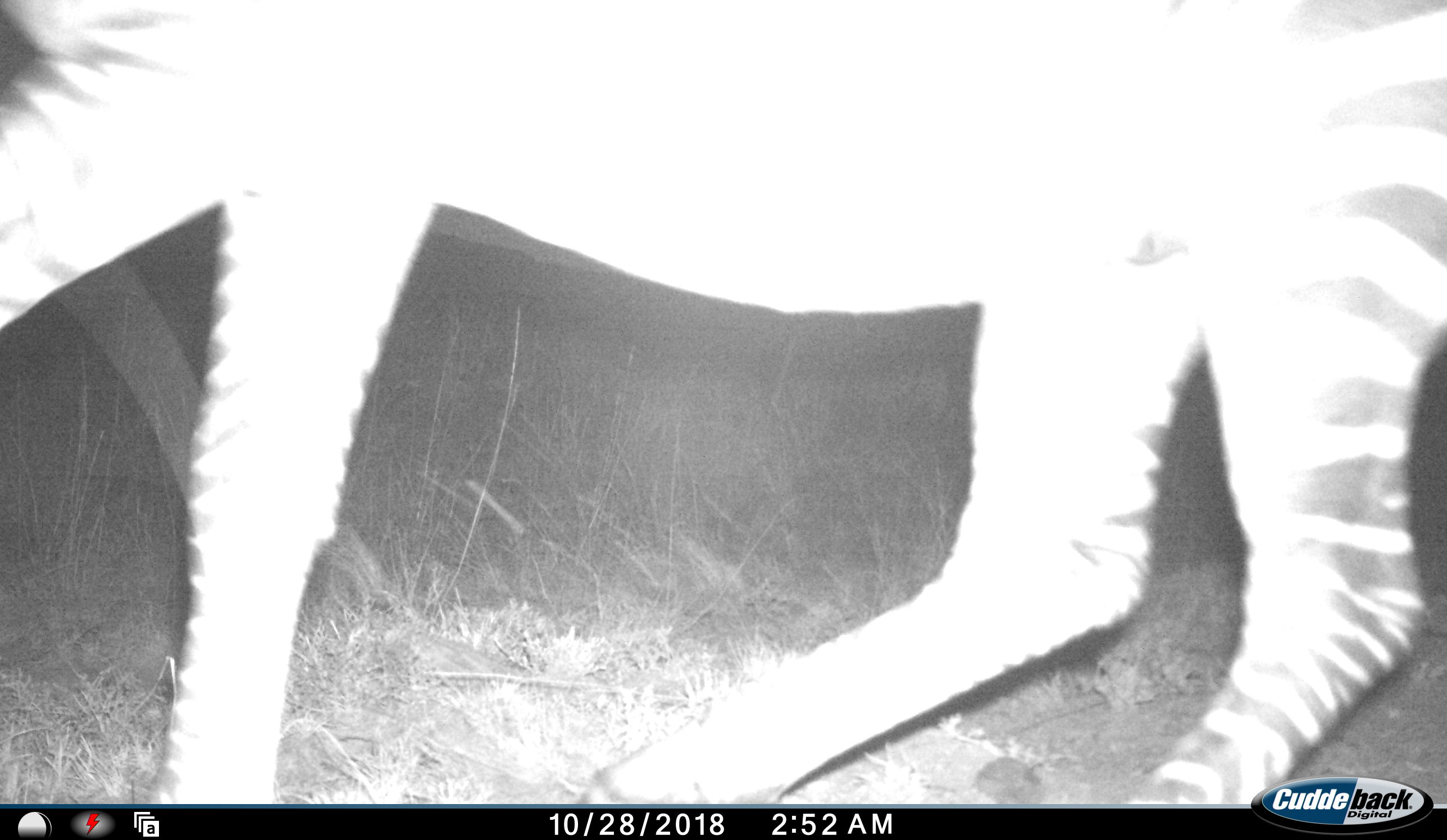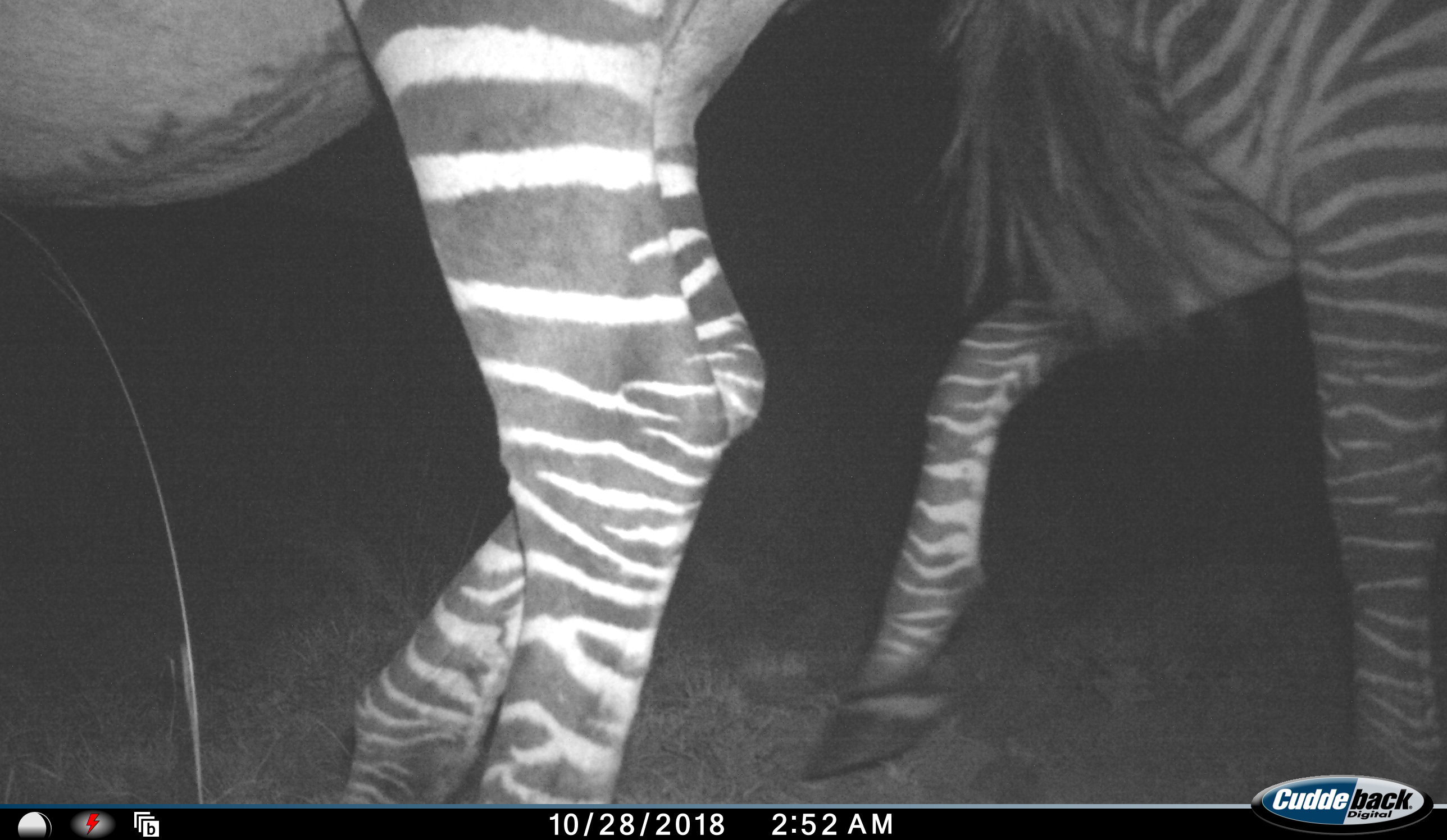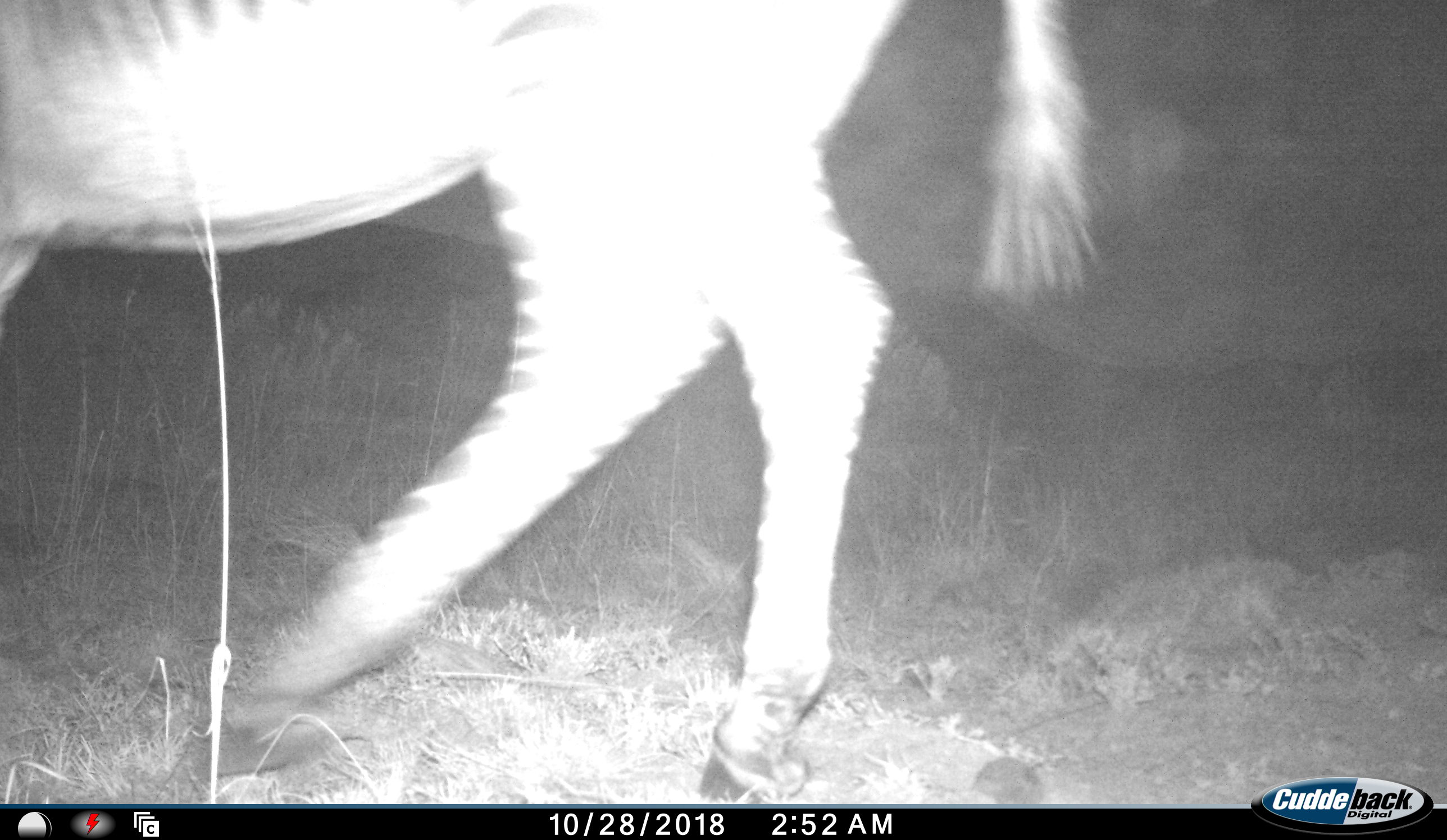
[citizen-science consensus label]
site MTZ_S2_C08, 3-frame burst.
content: unidentified animal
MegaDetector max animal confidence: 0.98